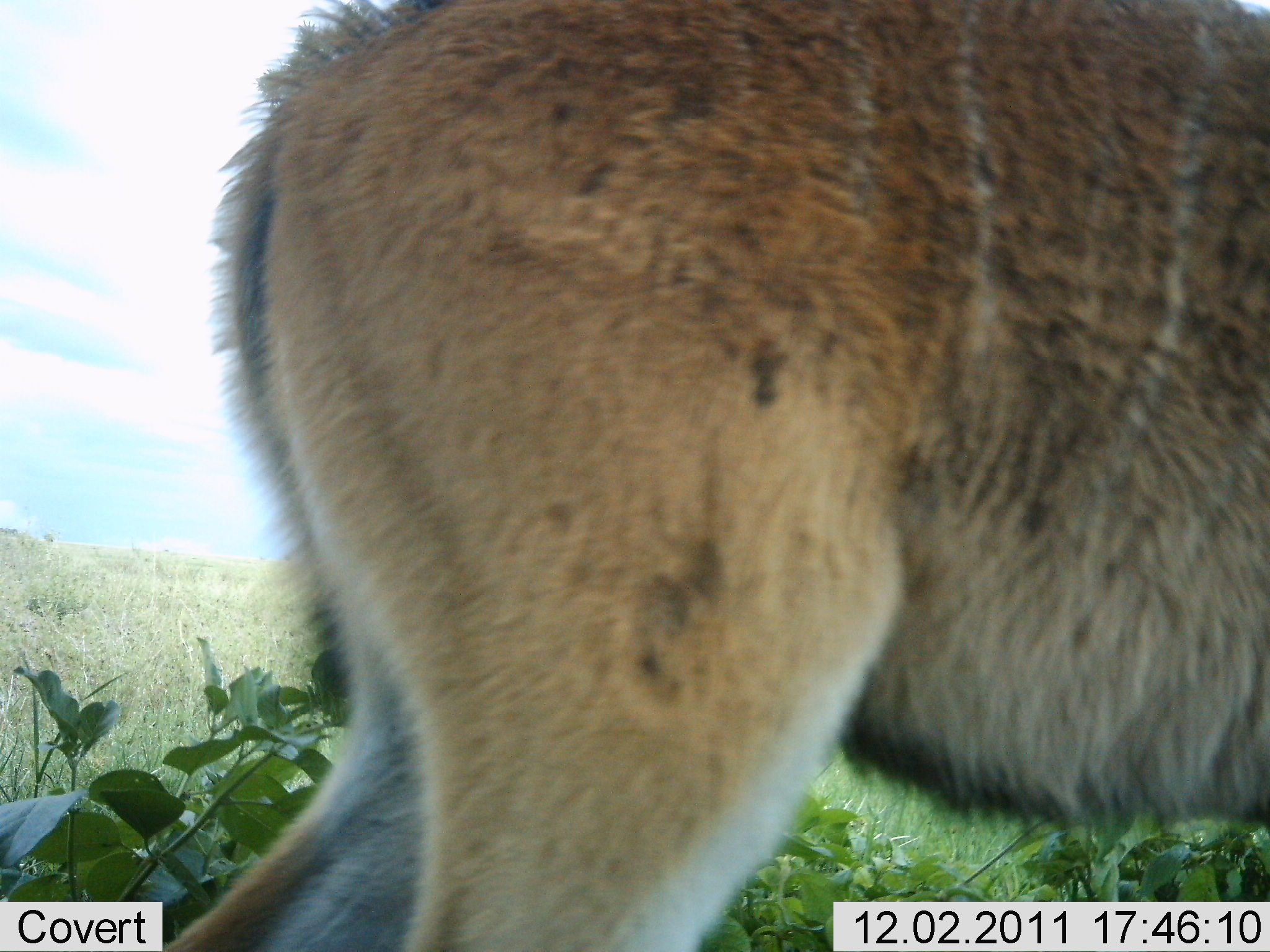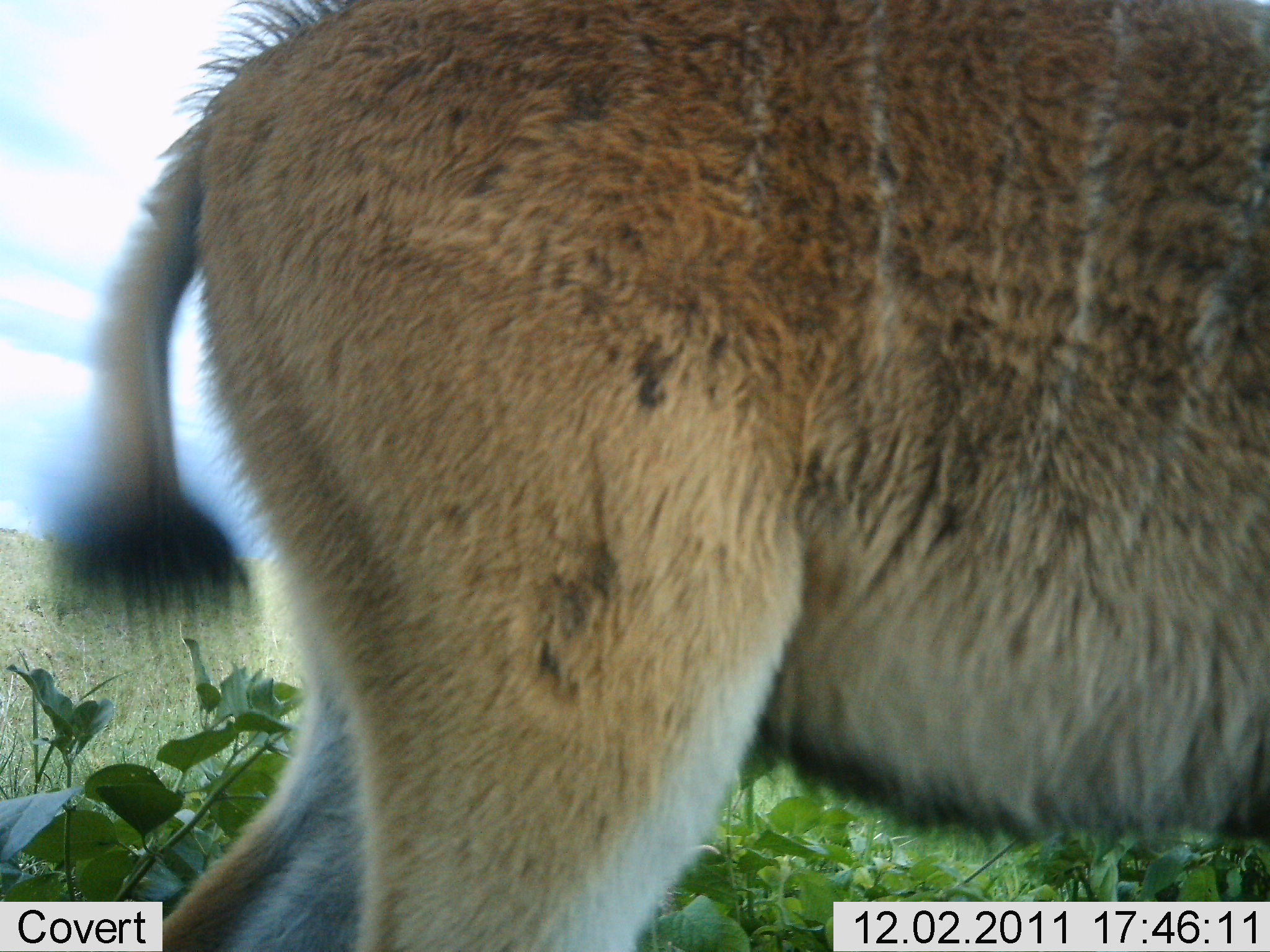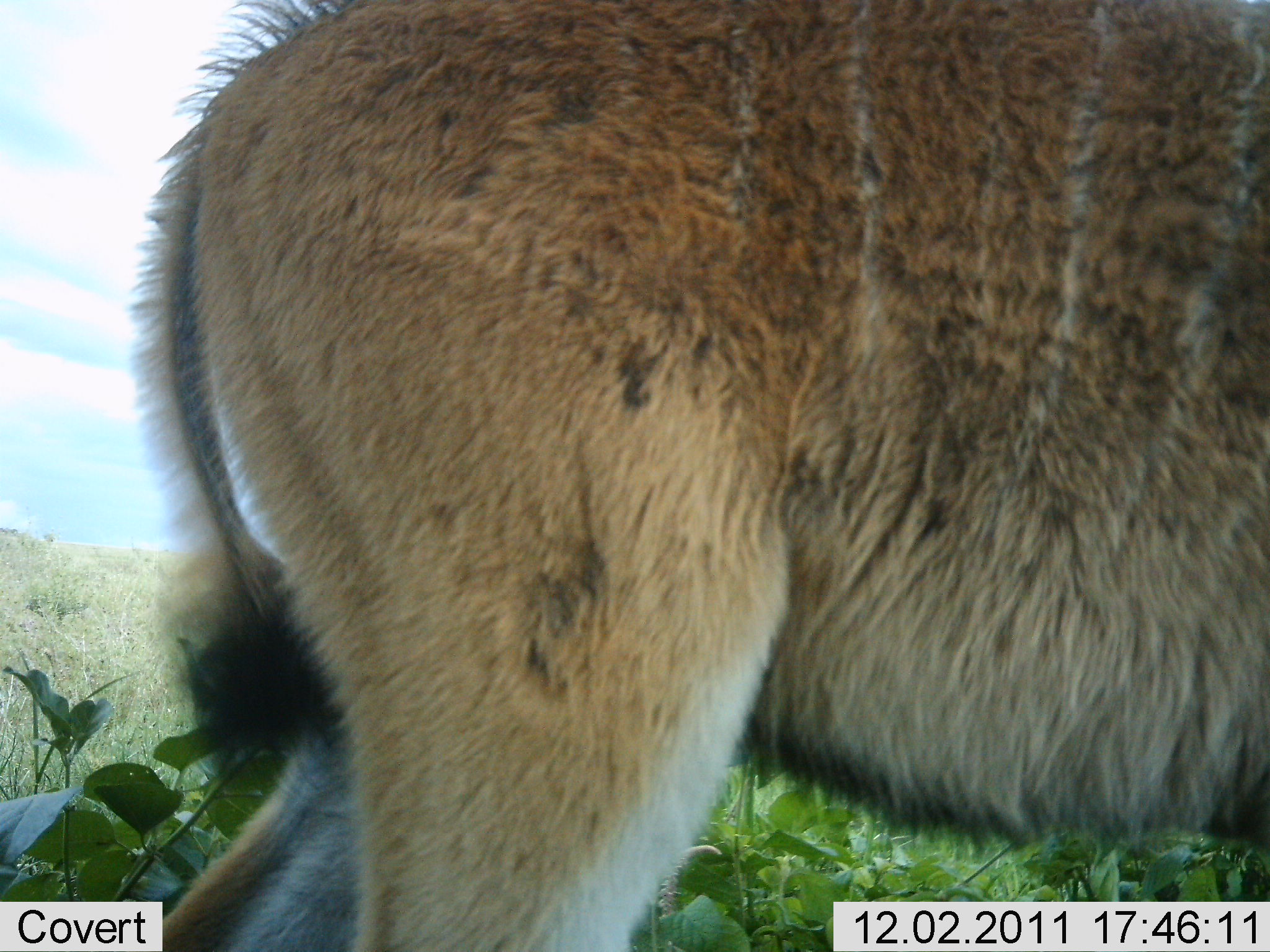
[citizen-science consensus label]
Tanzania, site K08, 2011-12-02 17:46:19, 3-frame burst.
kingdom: Animalia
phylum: Chordata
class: Mammalia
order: Artiodactyla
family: Bovidae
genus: Tragelaphus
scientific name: Tragelaphus oryx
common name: eland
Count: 1.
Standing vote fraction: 82%.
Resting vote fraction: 9%.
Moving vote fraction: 18%.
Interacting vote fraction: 0%.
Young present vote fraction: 9%.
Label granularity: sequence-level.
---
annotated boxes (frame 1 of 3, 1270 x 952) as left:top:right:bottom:
animal: 143:0:1270:952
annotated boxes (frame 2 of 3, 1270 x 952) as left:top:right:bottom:
animal: 37:1:1270:951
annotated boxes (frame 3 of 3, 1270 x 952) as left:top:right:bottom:
animal: 120:1:1269:952